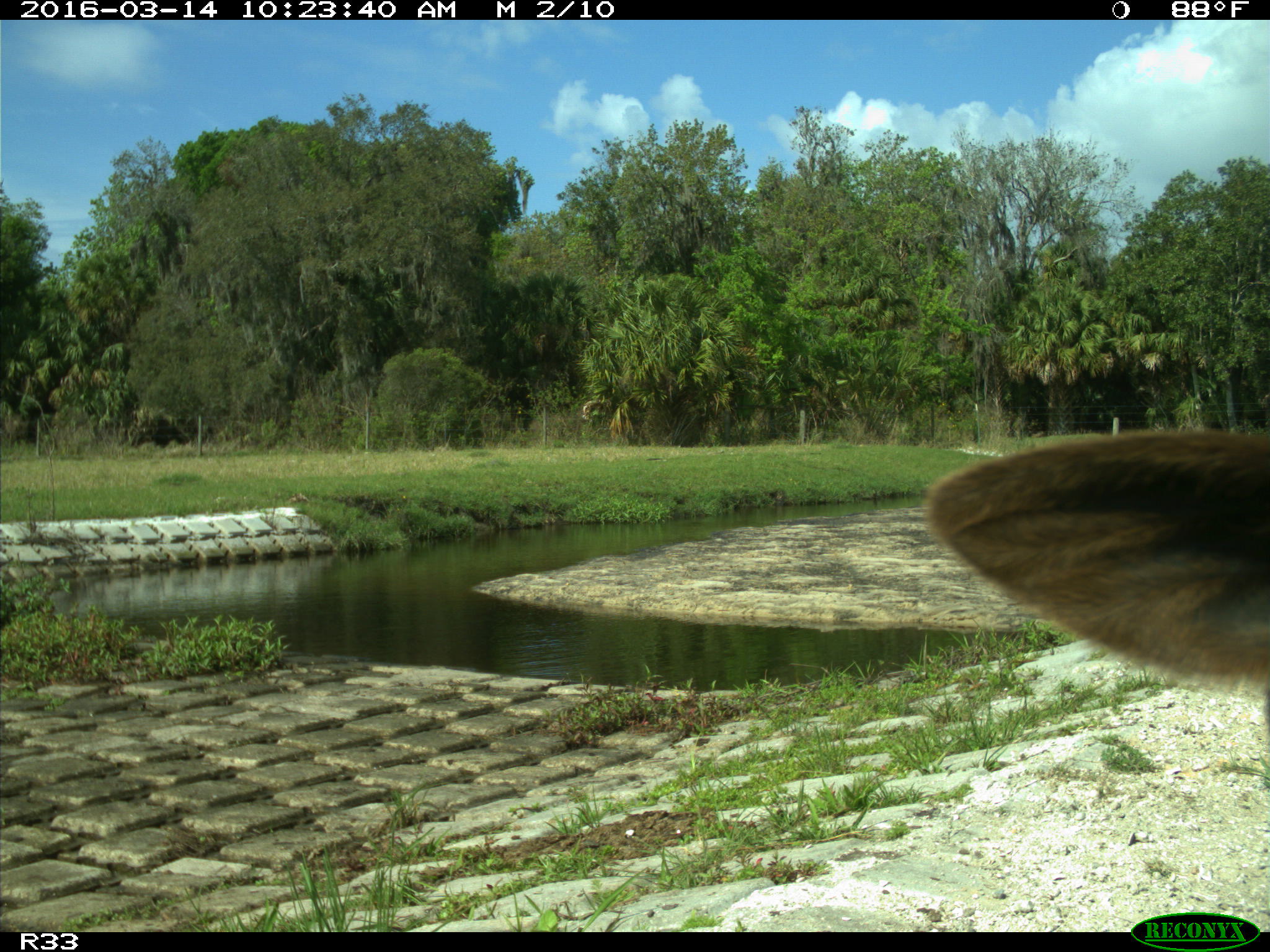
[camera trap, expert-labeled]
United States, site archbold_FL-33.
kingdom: Animalia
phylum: Chordata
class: Mammalia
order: Artiodactyla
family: Bovidae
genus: Bos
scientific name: Bos taurus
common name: domestic cow